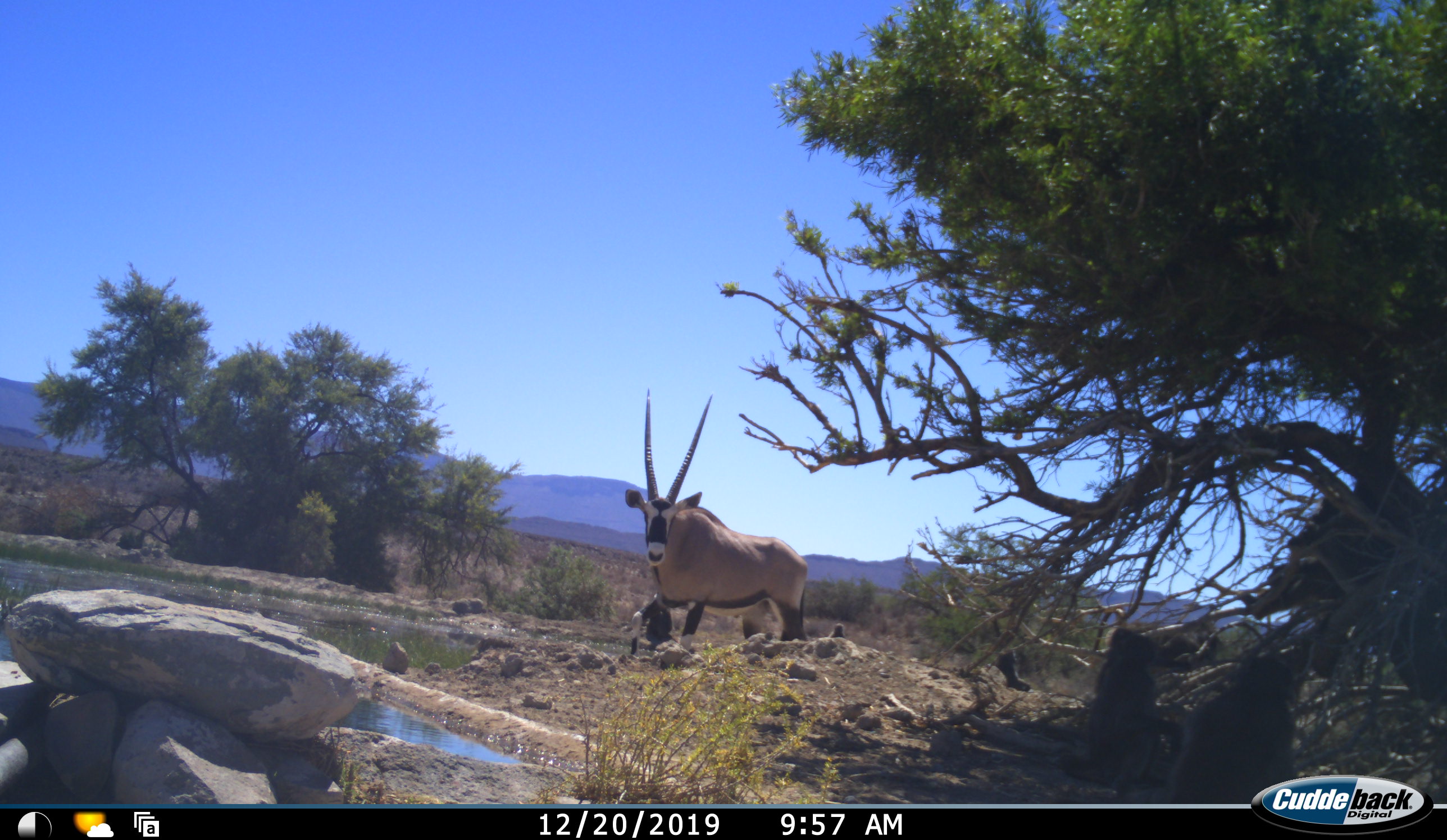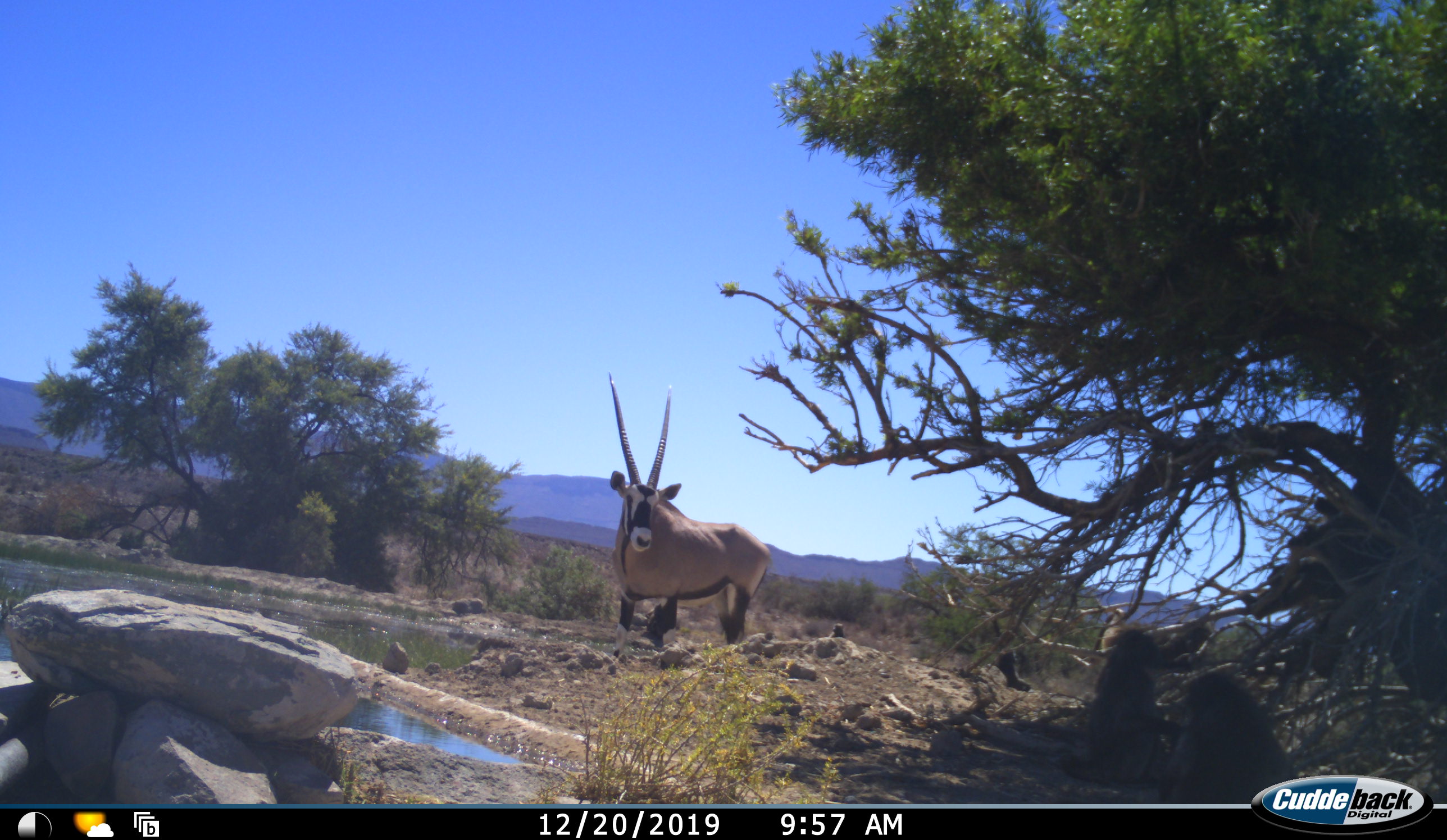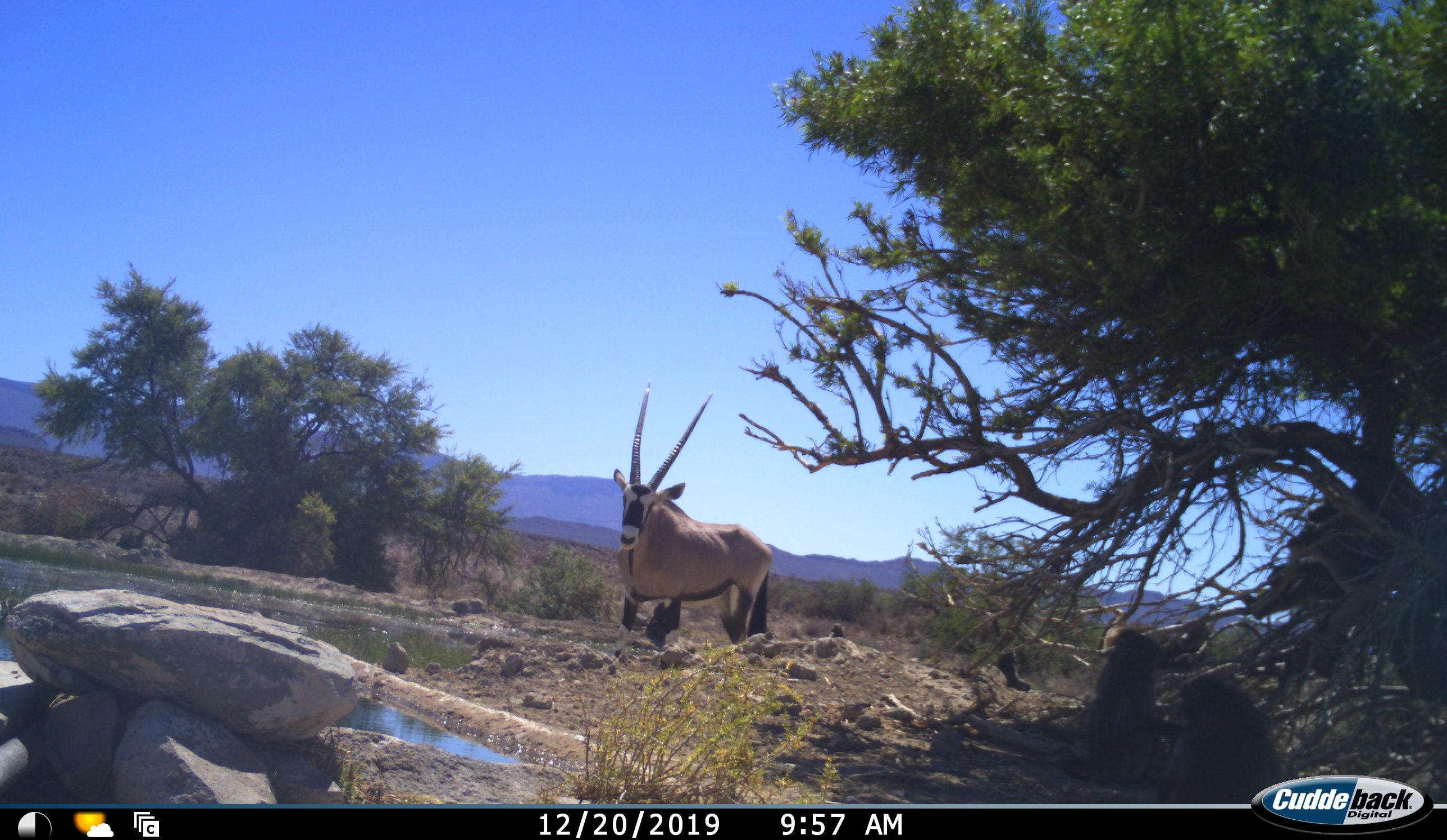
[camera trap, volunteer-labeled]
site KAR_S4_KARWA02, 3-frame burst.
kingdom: Animalia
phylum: Chordata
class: Mammalia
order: Primates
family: Cercopithecidae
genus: Papio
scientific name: Papio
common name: baboon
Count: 4.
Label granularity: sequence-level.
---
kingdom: Animalia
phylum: Chordata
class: Mammalia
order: Artiodactyla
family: Bovidae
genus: Oryx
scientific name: Oryx gazella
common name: gemsbok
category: oryx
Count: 1.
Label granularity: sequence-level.